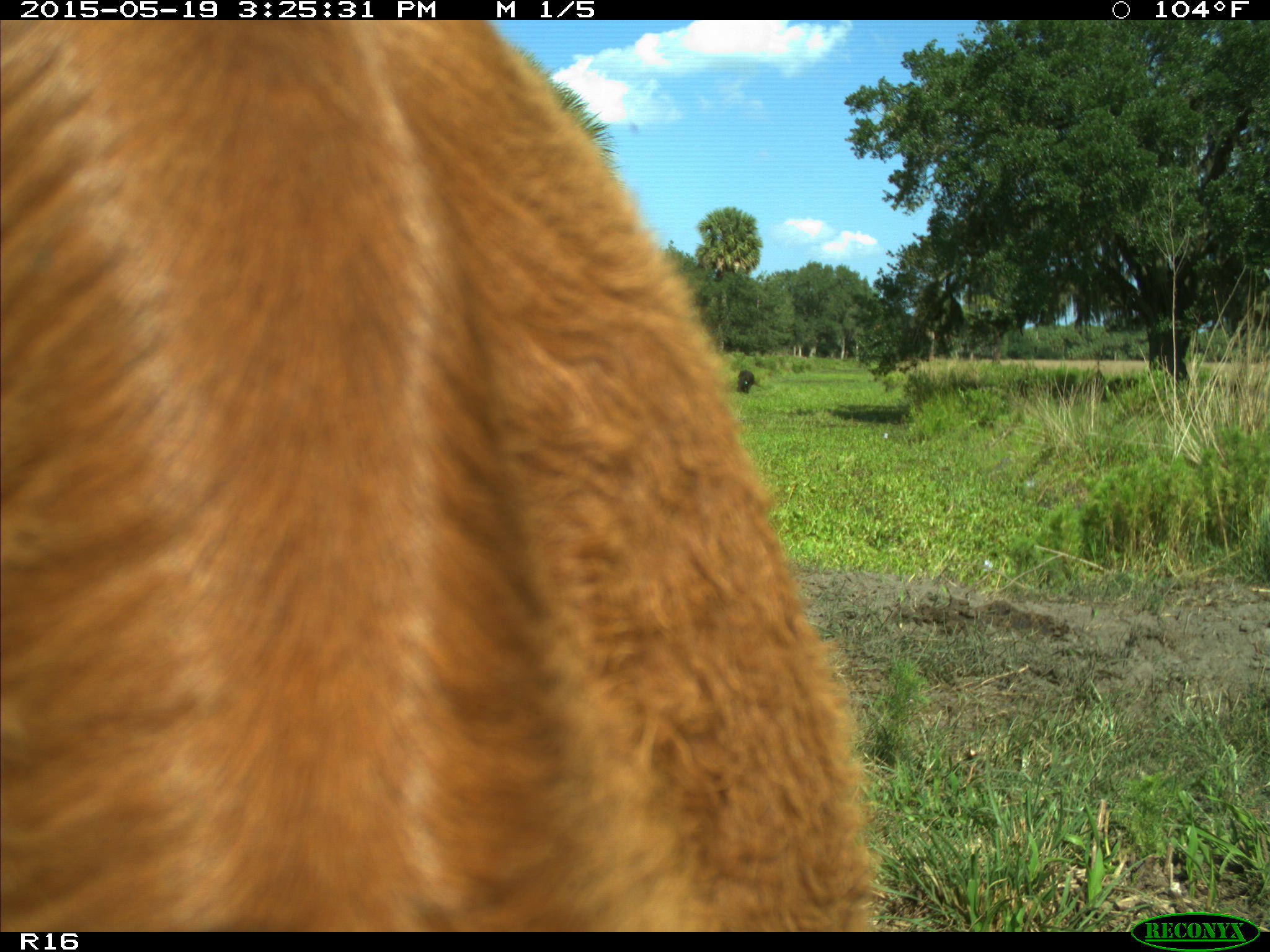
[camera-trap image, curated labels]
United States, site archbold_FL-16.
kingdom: Animalia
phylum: Chordata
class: Mammalia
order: Artiodactyla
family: Bovidae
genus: Bos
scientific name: Bos taurus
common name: domestic cow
Bos taurus (domestic cow).